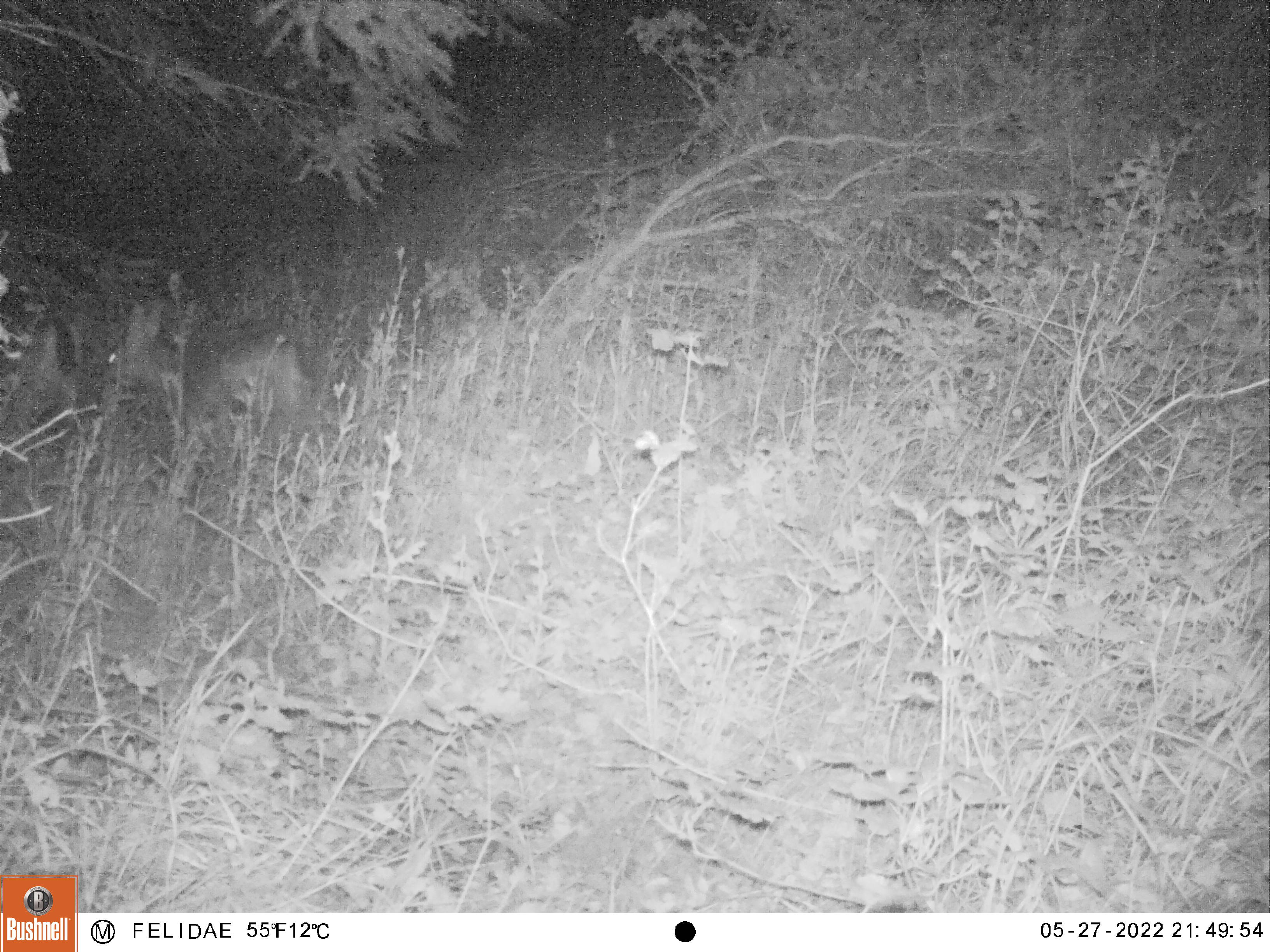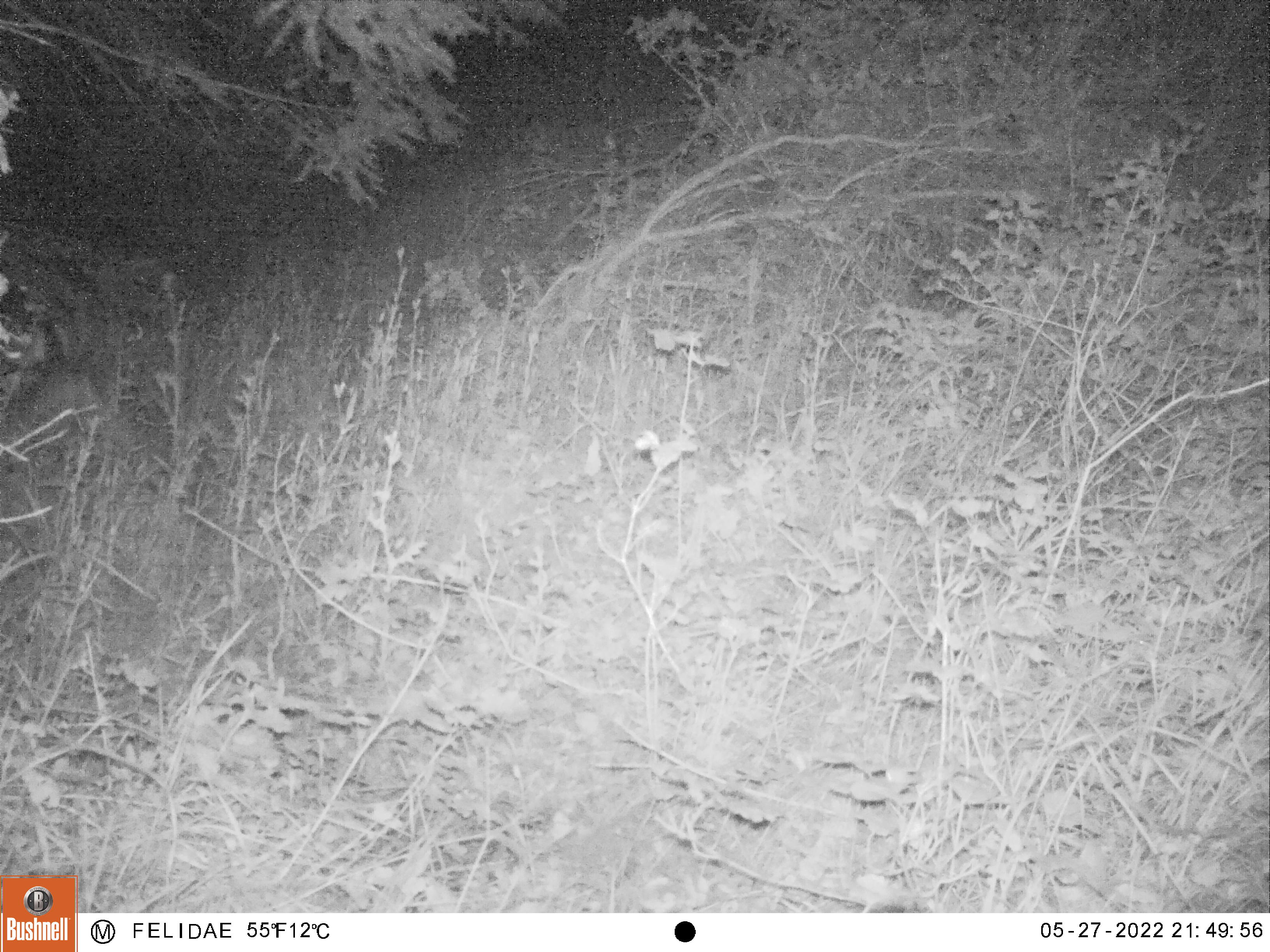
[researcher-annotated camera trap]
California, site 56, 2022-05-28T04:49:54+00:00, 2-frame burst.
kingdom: Animalia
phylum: Chordata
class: Mammalia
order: Artiodactyla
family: Cervidae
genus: Odocoileus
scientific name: Odocoileus hemionus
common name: mule deer